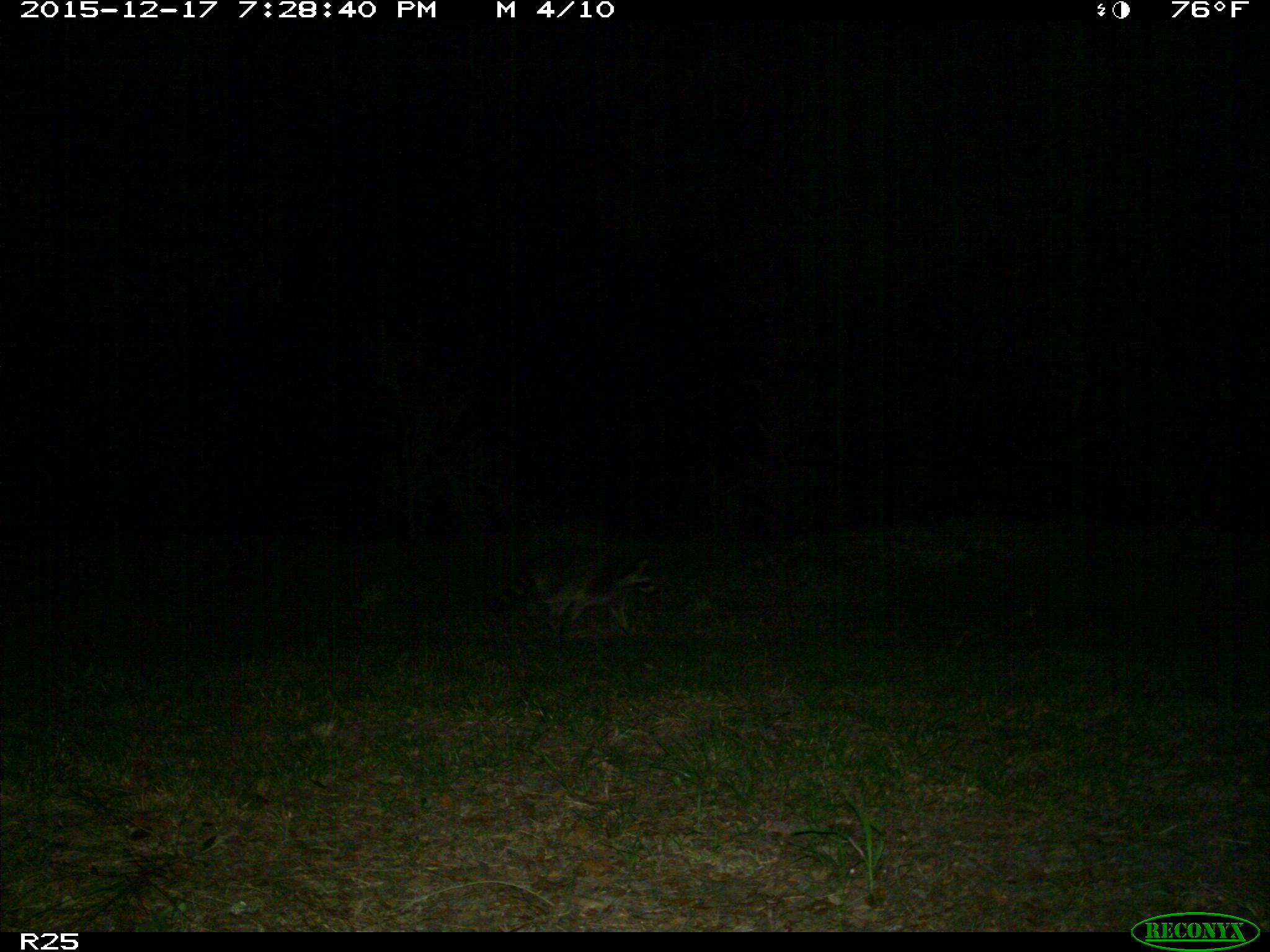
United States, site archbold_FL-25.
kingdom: Animalia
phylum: Chordata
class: Mammalia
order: Carnivora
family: Procyonidae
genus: Procyon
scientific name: Procyon lotor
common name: common raccoon